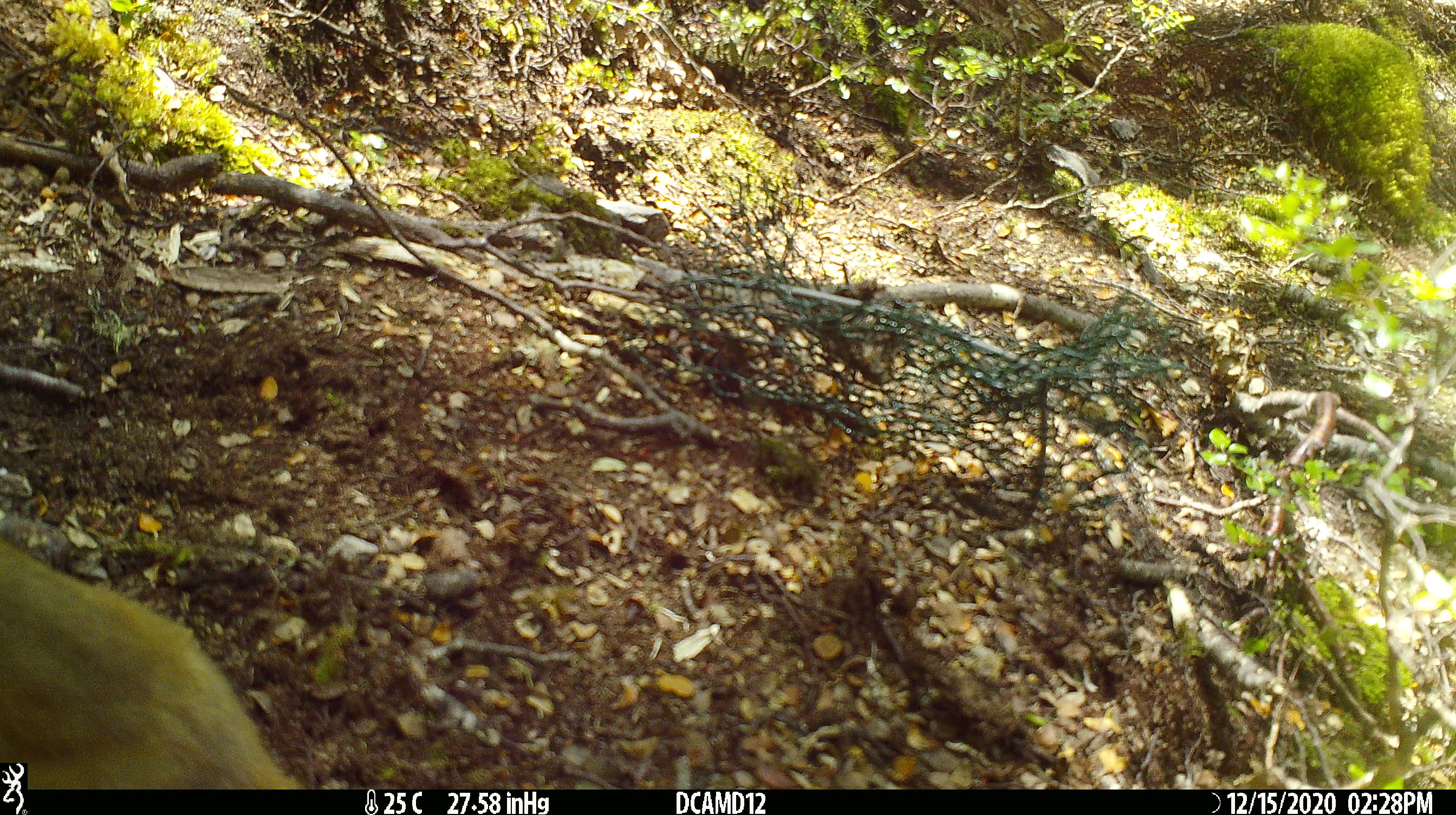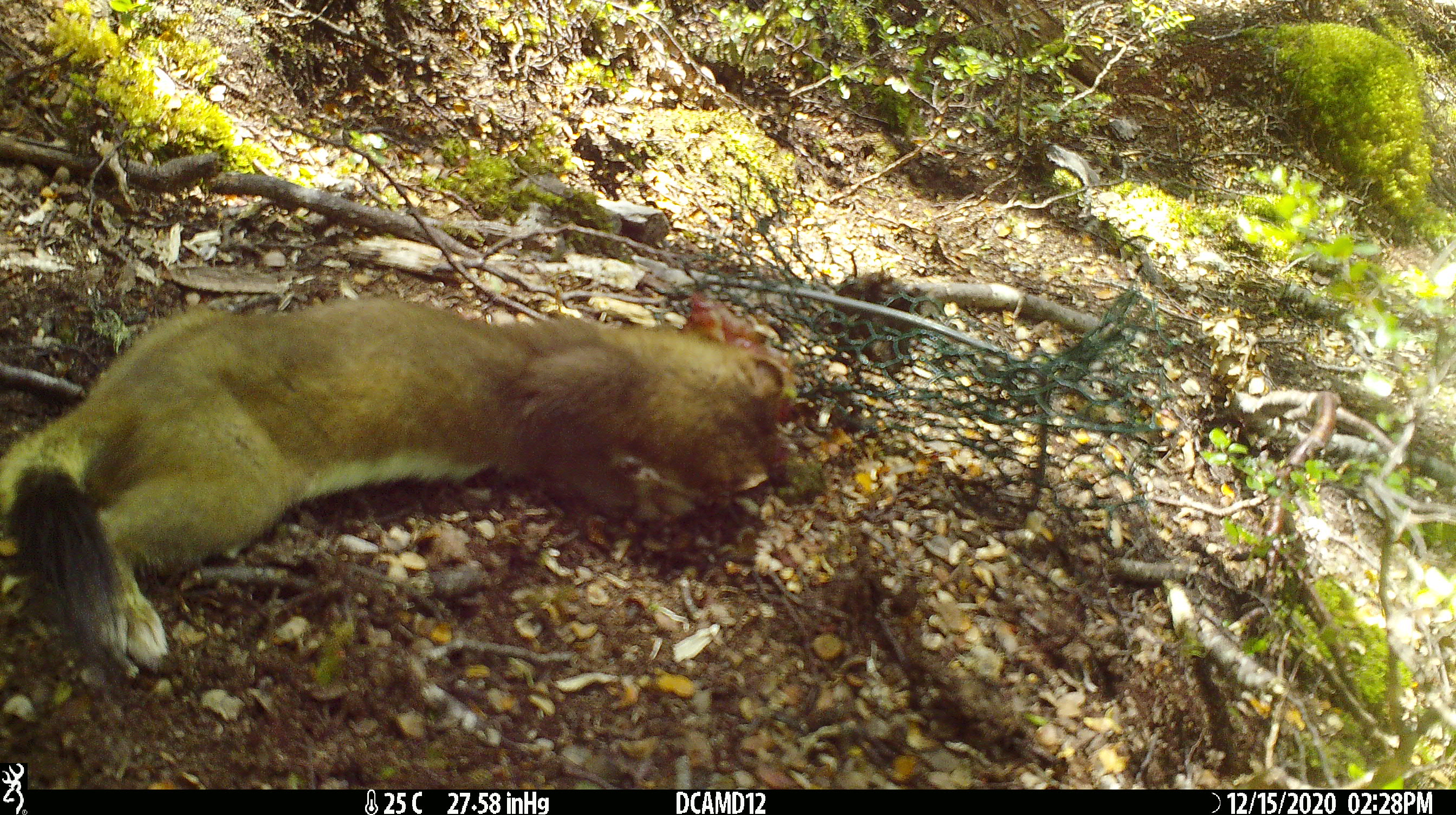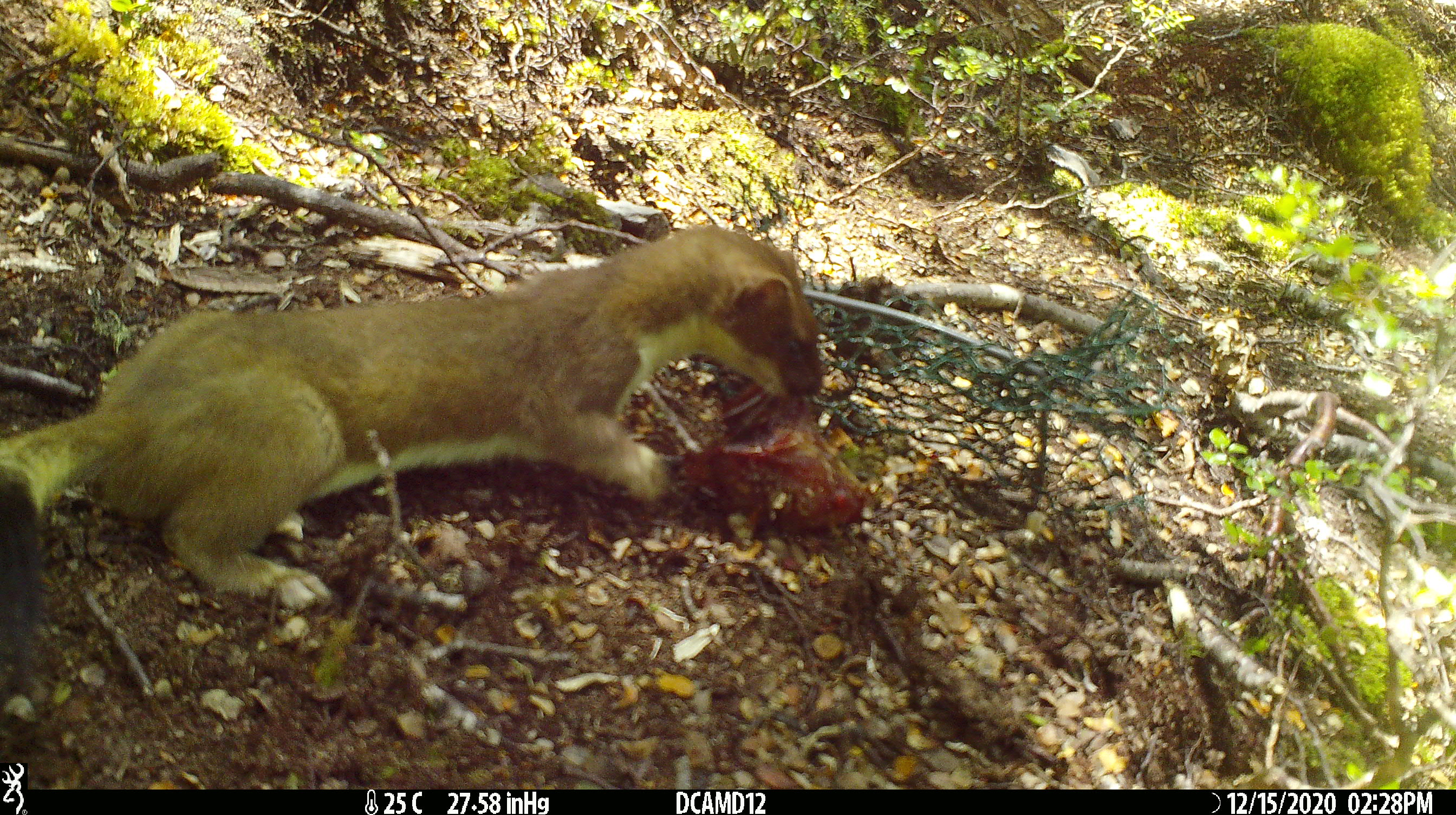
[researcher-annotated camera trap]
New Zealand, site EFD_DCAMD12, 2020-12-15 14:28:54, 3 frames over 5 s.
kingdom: Animalia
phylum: Chordata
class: Mammalia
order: Carnivora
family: Mustelidae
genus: Mustela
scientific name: Mustela erminea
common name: stoat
Stoat (Mustela erminea).